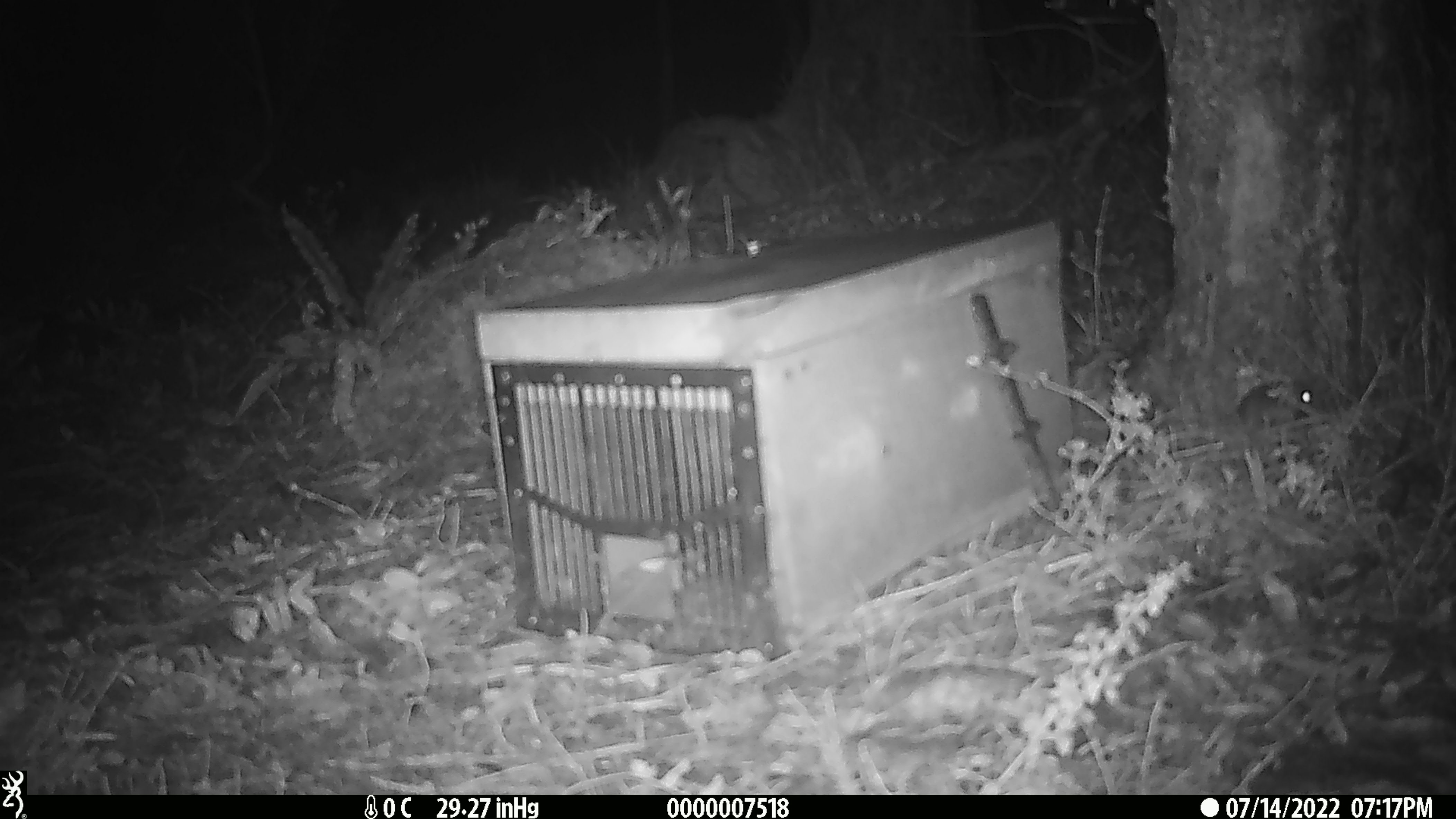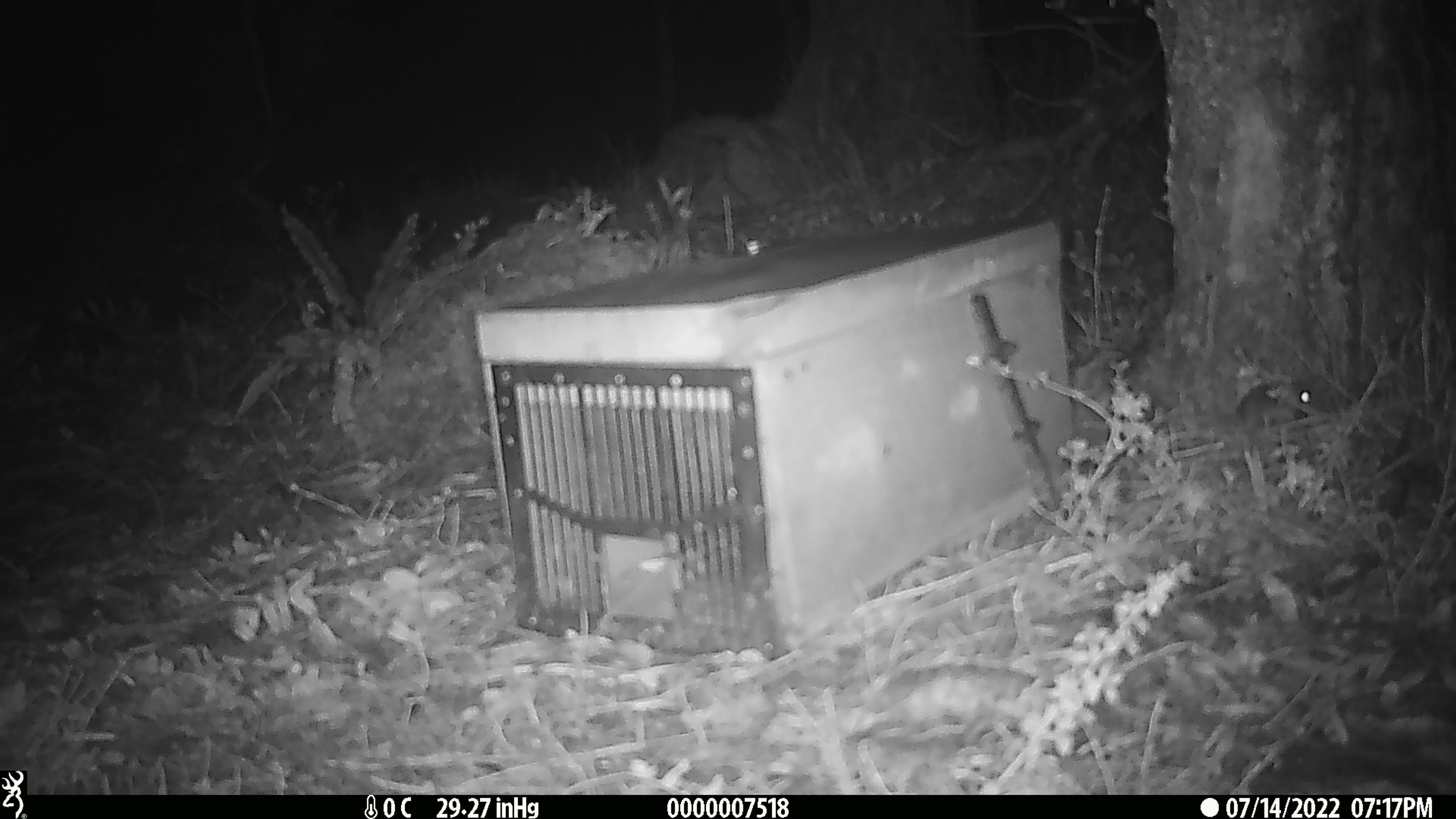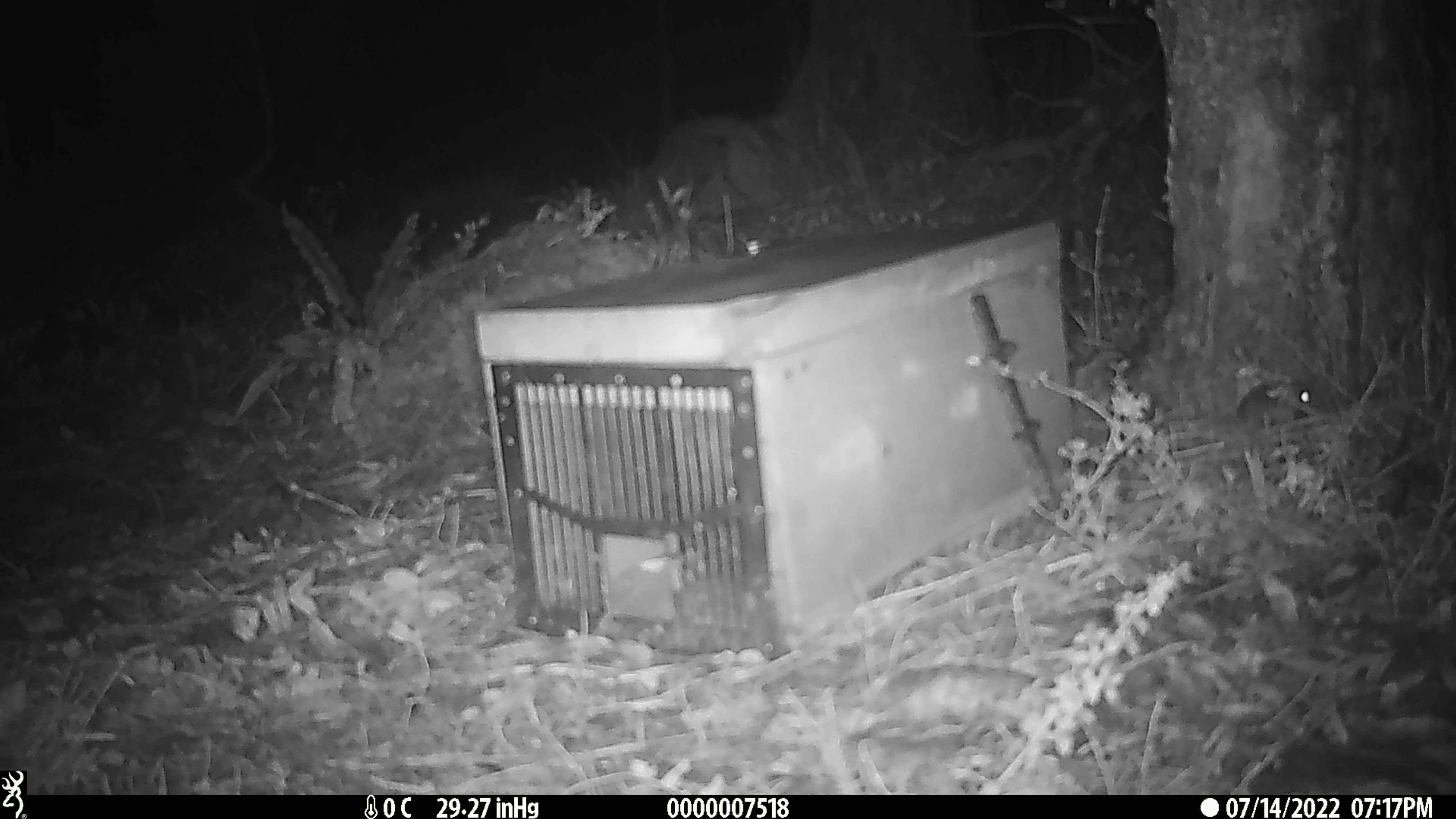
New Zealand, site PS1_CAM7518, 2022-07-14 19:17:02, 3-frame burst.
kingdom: Animalia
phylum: Chordata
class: Mammalia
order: Rodentia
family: Muridae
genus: Mus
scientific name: Mus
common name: mouse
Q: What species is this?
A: Mouse (Mus).